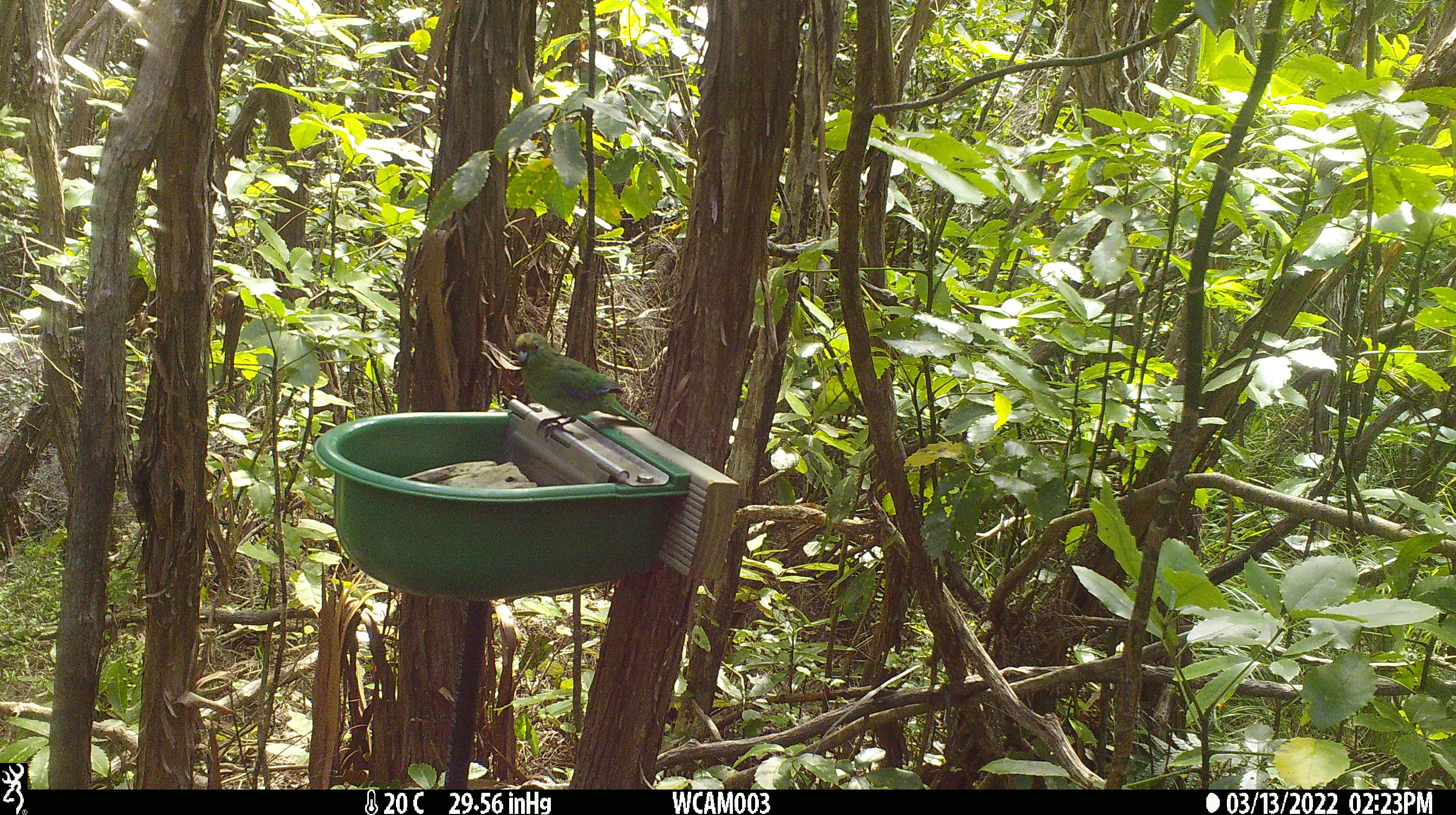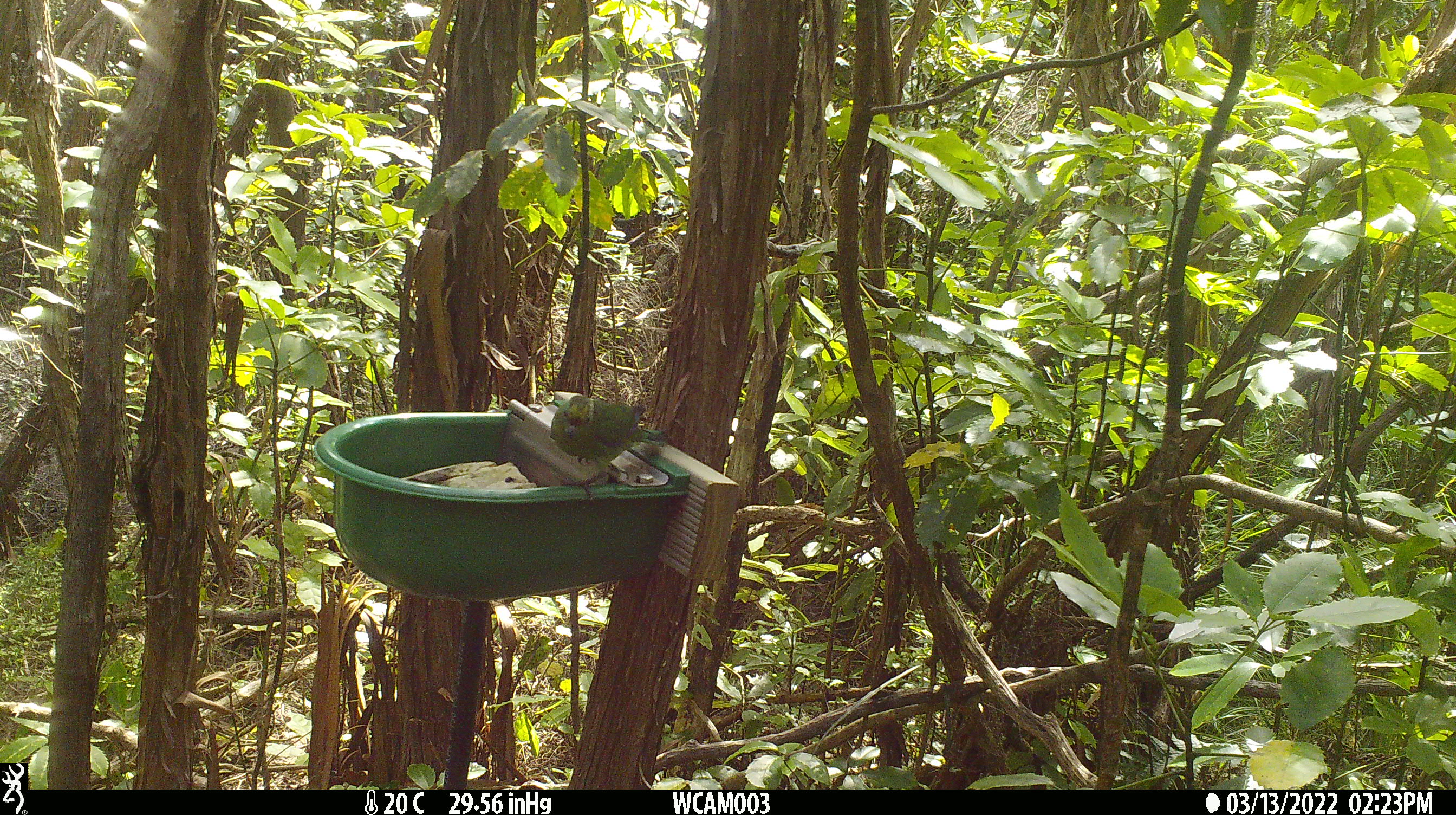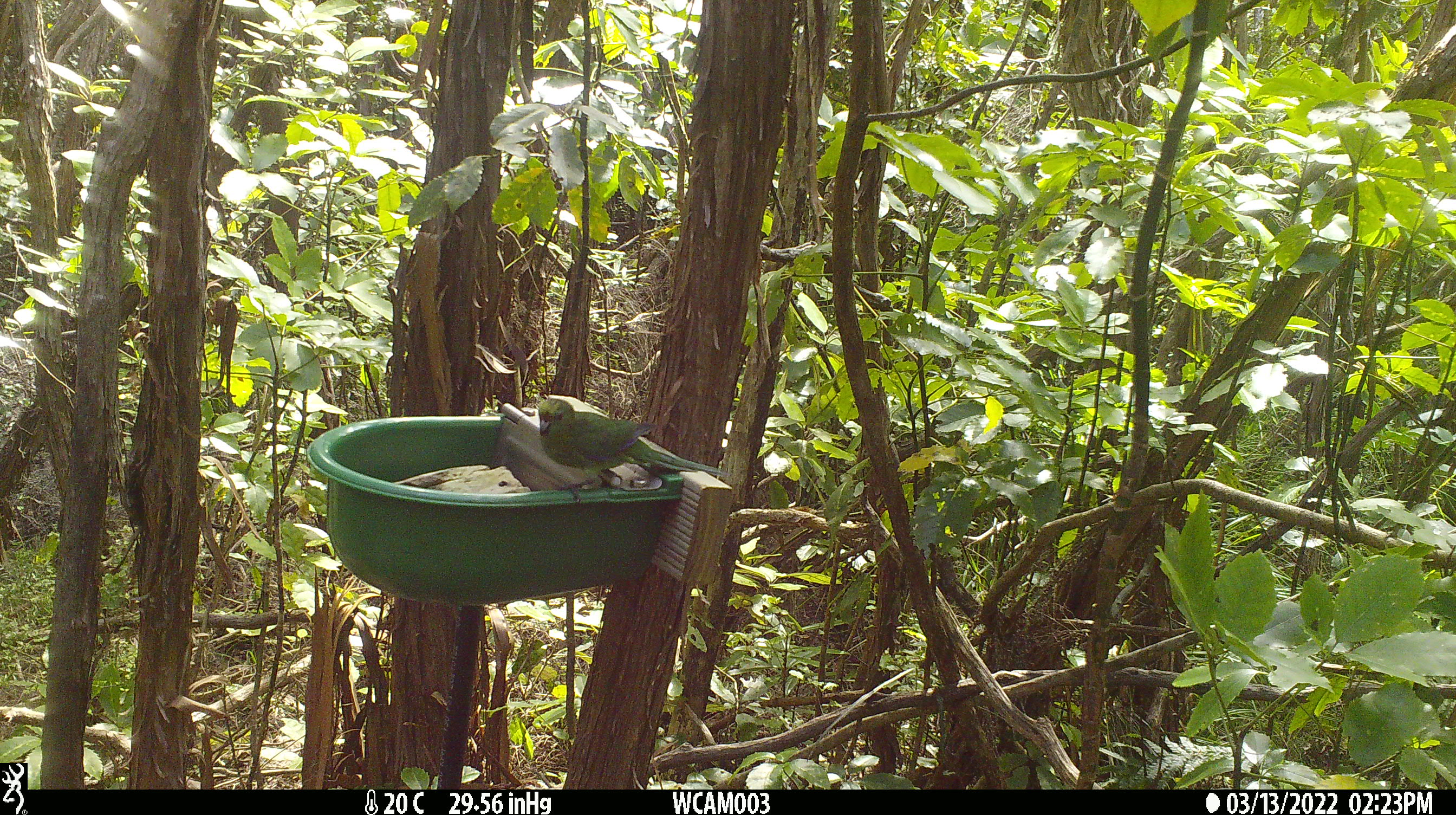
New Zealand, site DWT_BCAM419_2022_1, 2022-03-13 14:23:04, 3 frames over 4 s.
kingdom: Animalia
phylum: Chordata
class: Aves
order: Psittaciformes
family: Psittaculidae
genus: Cyanoramphus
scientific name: Cyanoramphus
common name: parakeet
Parakeet (Cyanoramphus).